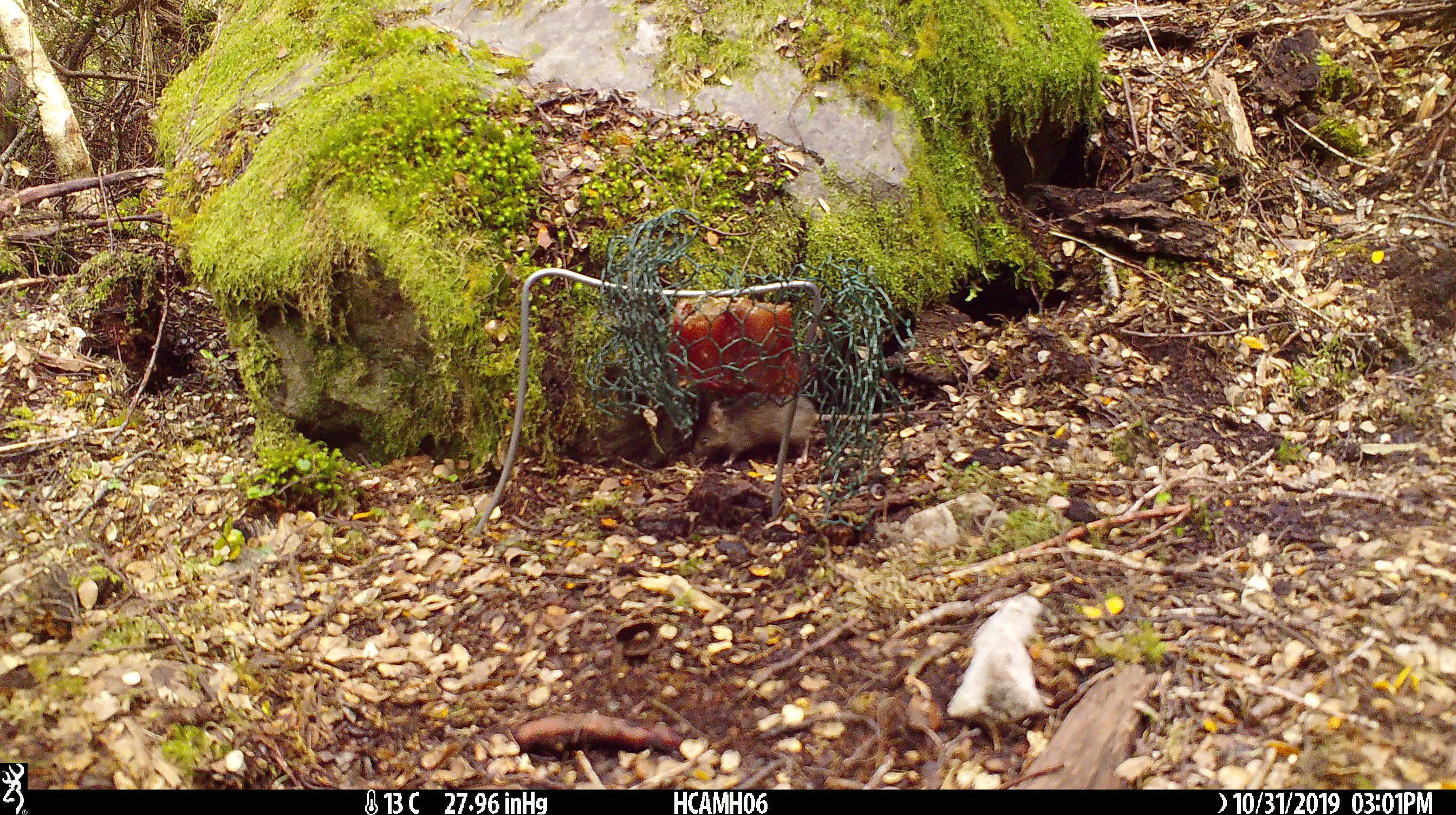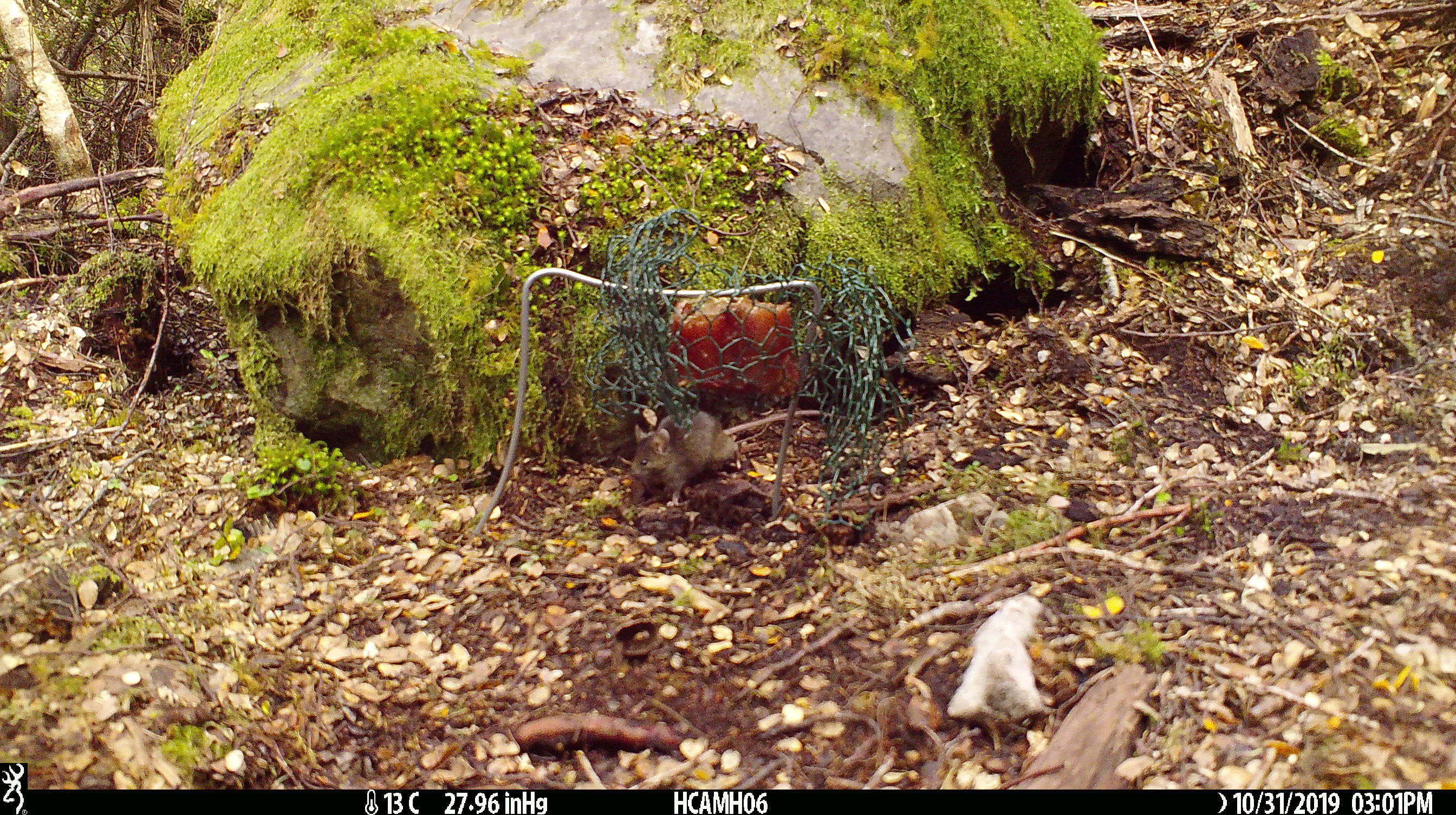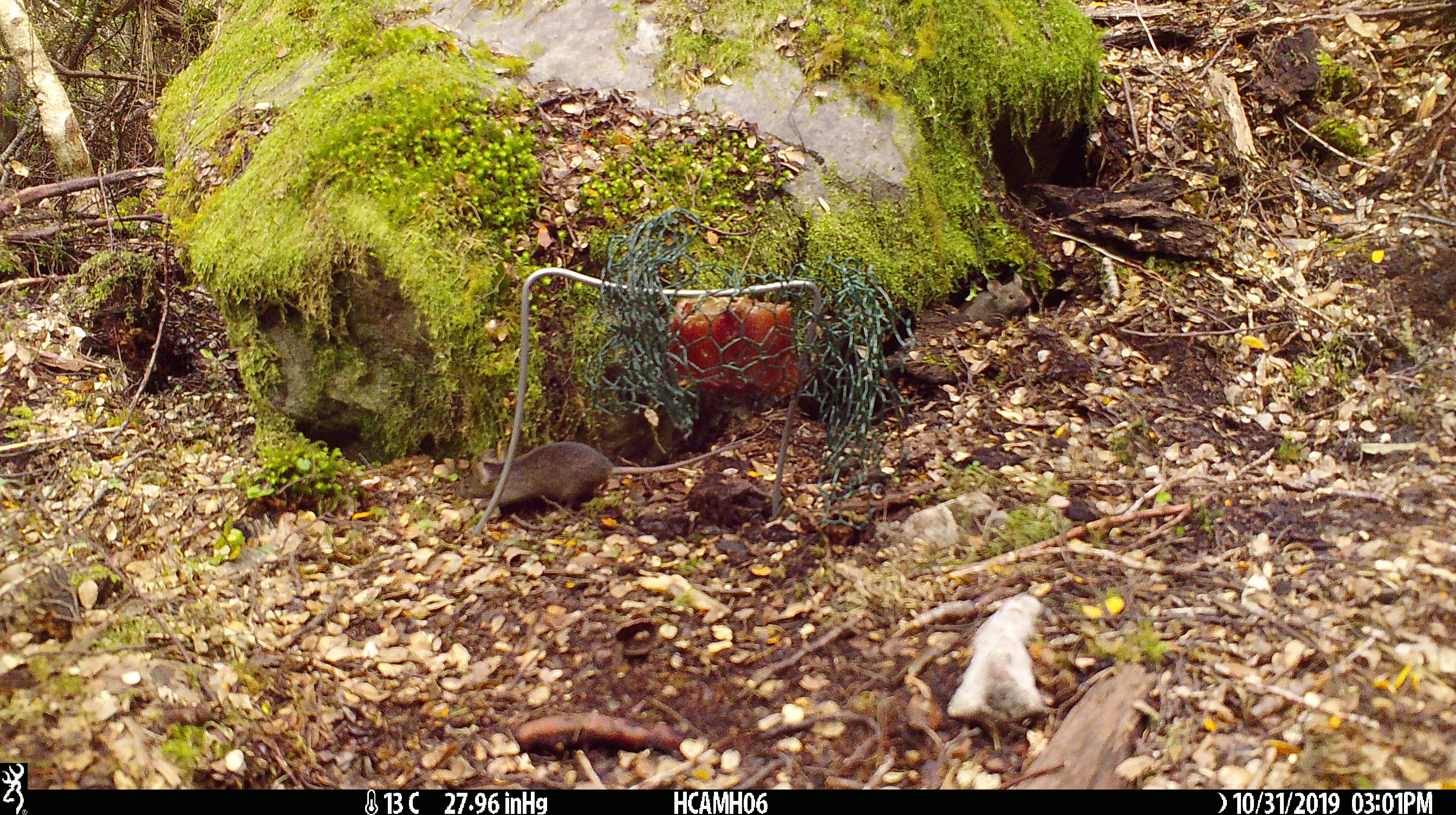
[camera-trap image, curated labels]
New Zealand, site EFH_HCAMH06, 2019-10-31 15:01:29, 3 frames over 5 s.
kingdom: Animalia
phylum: Chordata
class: Mammalia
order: Rodentia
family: Muridae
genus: Mus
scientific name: Mus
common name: mouse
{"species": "mouse (Mus)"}